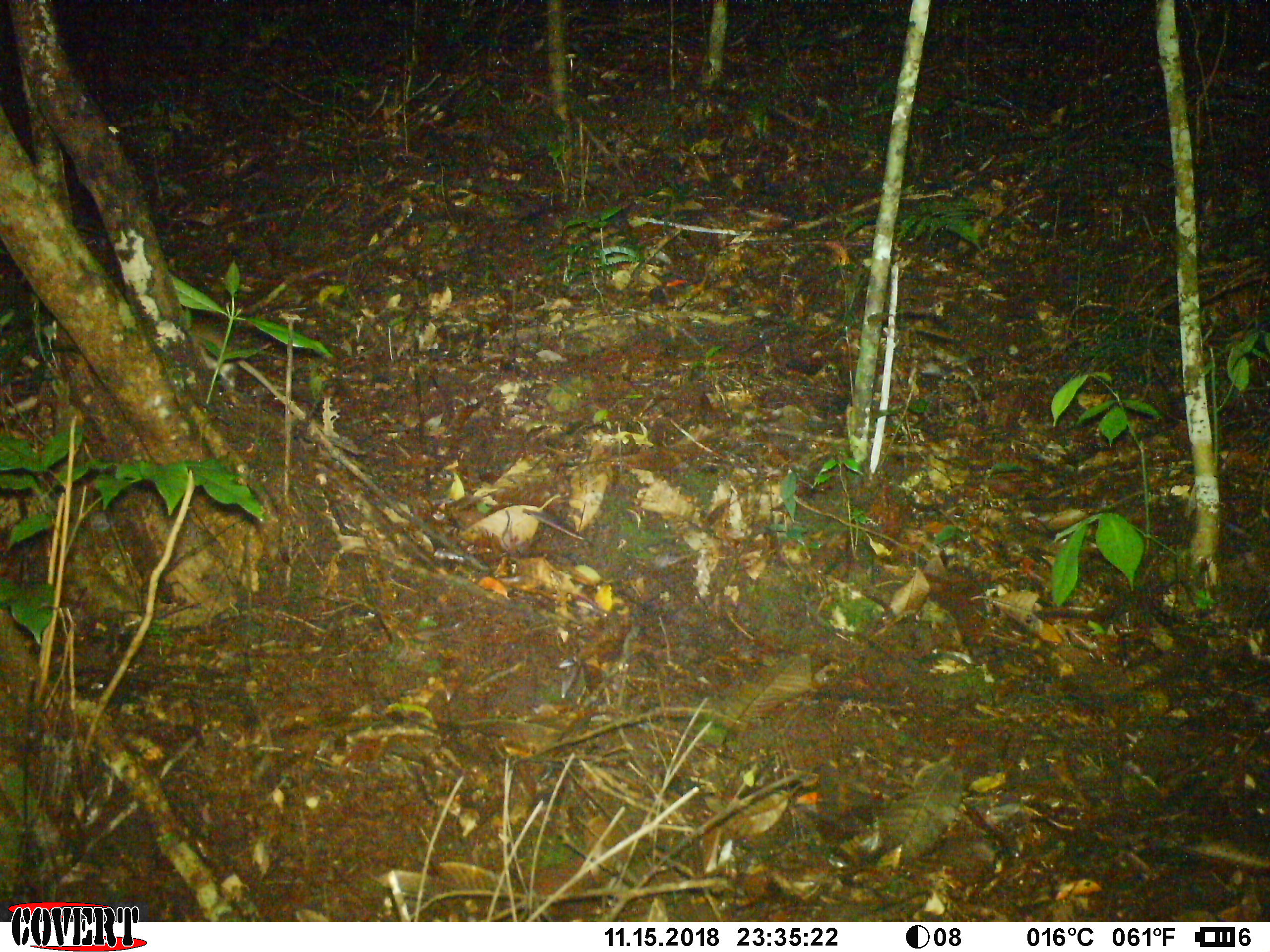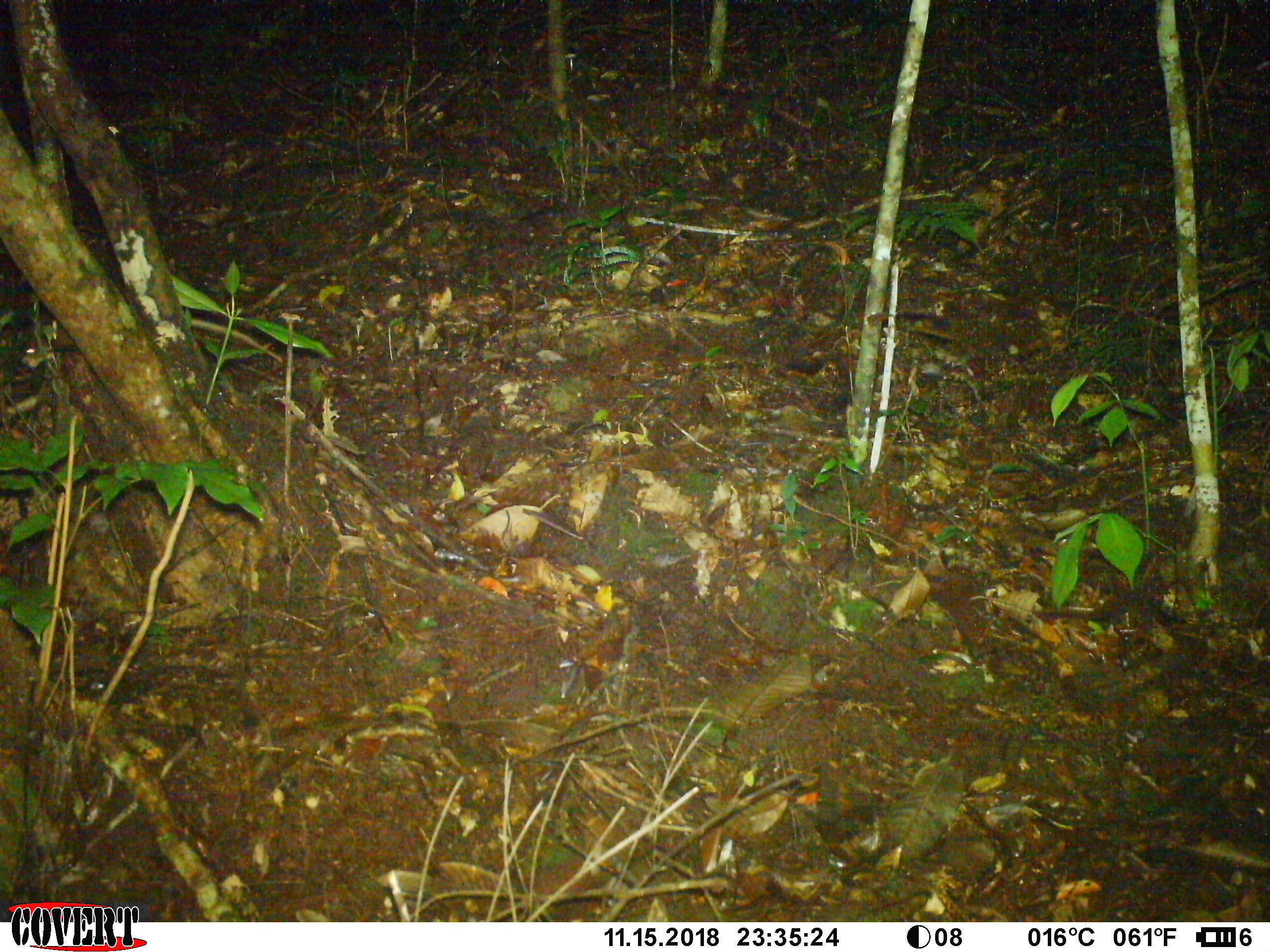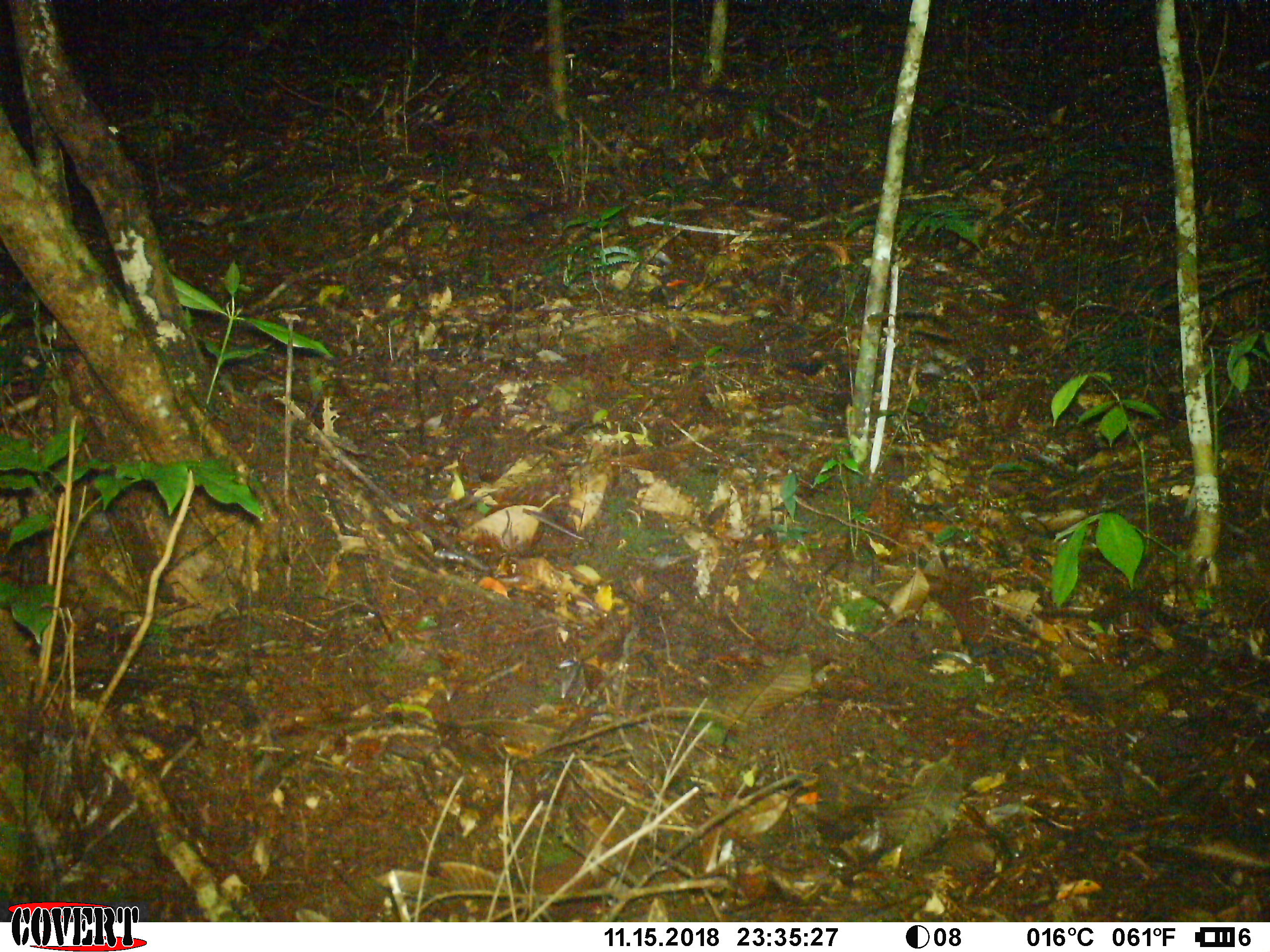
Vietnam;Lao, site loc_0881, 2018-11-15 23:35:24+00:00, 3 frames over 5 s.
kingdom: Animalia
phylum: Chordata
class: Mammalia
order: Rodentia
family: Muridae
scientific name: Muridae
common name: old-world mice and rats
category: unidentified murid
Unidentified murid (old-world mice and rats) (Muridae). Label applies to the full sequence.